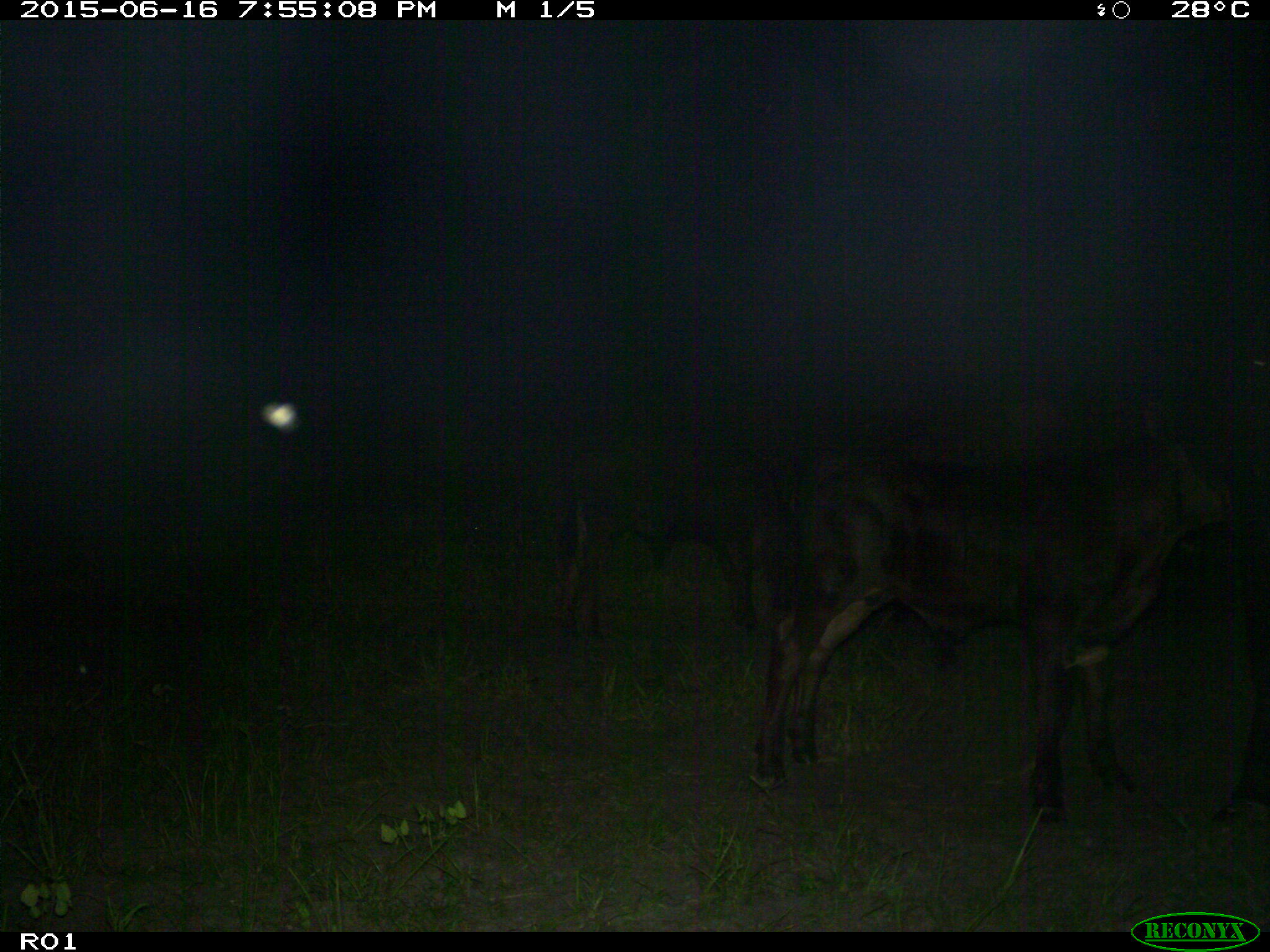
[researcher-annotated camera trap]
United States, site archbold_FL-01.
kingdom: Animalia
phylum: Chordata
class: Mammalia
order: Artiodactyla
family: Bovidae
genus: Bos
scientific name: Bos taurus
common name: domestic cow